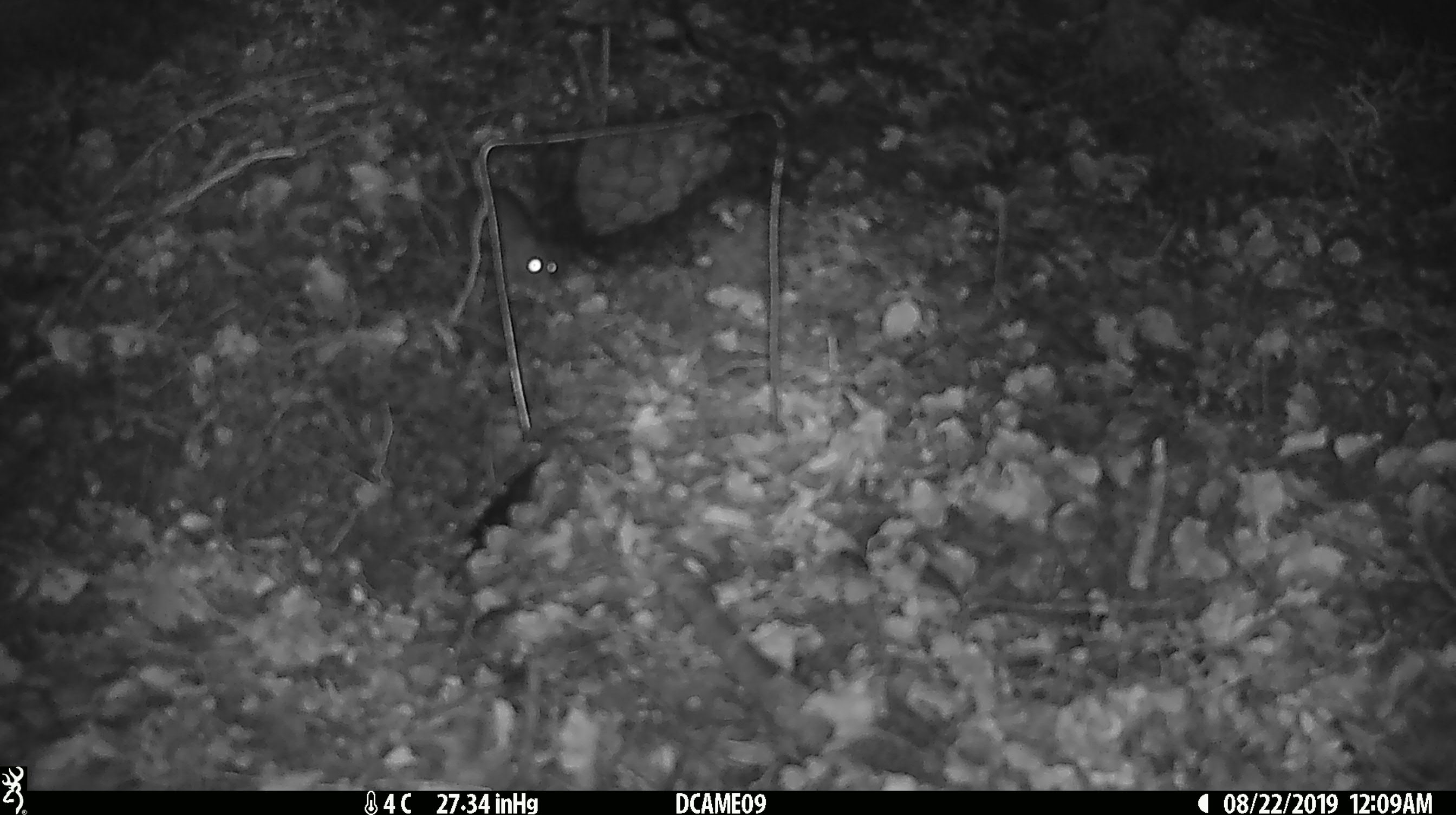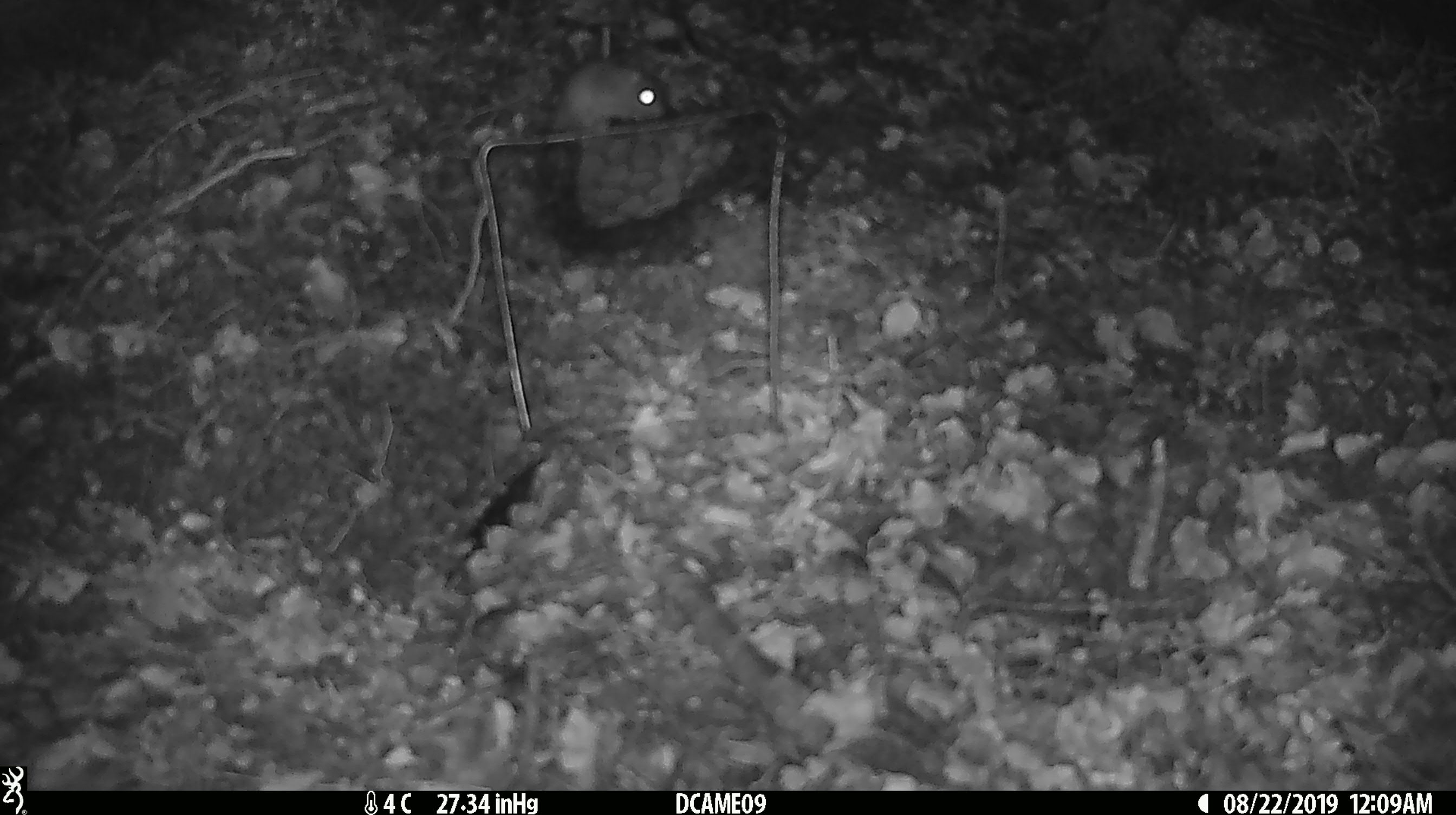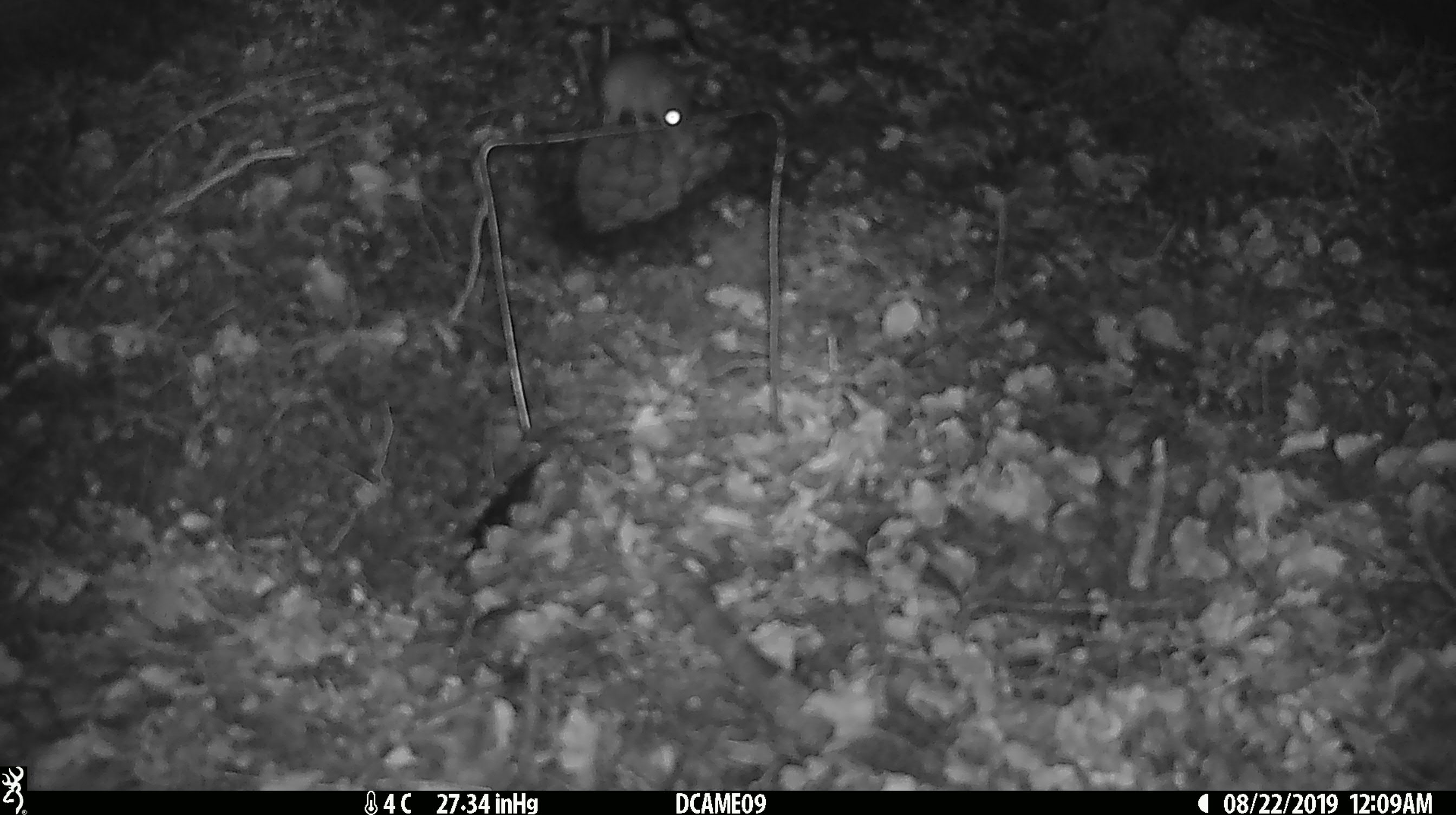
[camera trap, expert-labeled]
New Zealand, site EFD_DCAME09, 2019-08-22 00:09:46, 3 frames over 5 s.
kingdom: Animalia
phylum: Chordata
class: Mammalia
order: Rodentia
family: Muridae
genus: Mus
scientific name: Mus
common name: mouse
Mouse (Mus).